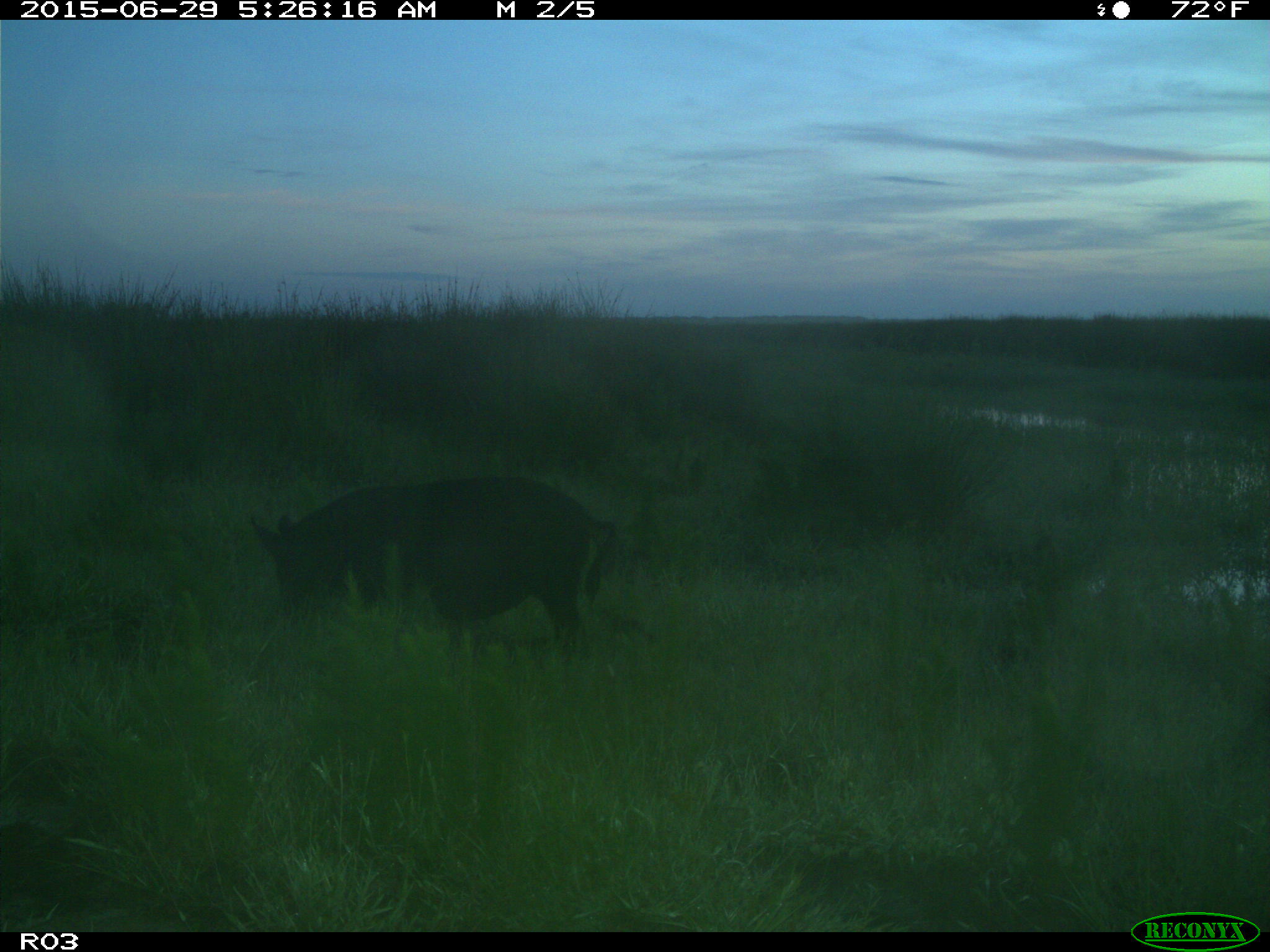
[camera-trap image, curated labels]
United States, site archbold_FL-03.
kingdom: Animalia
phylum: Chordata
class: Mammalia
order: Artiodactyla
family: Suidae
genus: Sus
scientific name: Sus scrofa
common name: wild boar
Sus scrofa (wild boar).